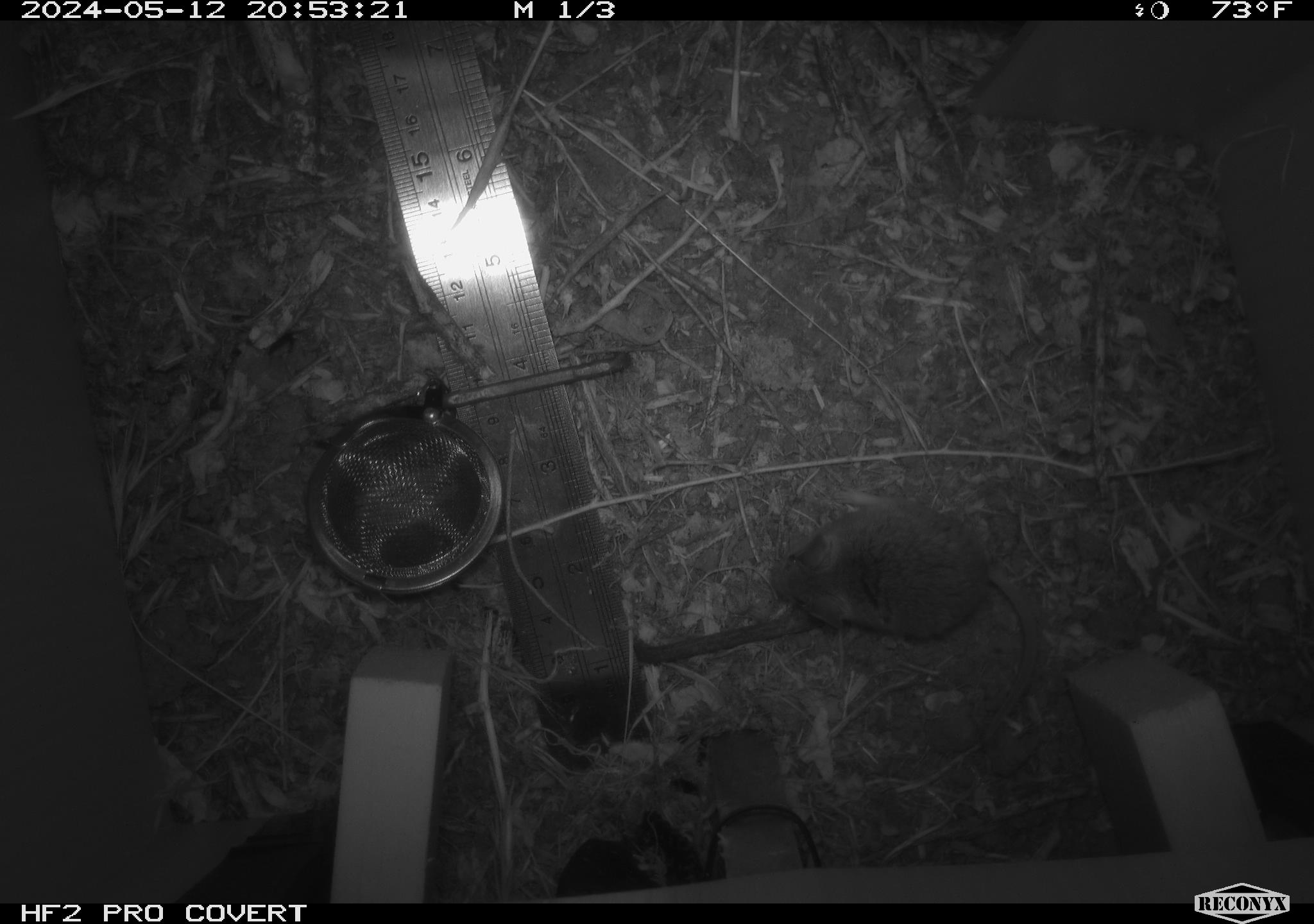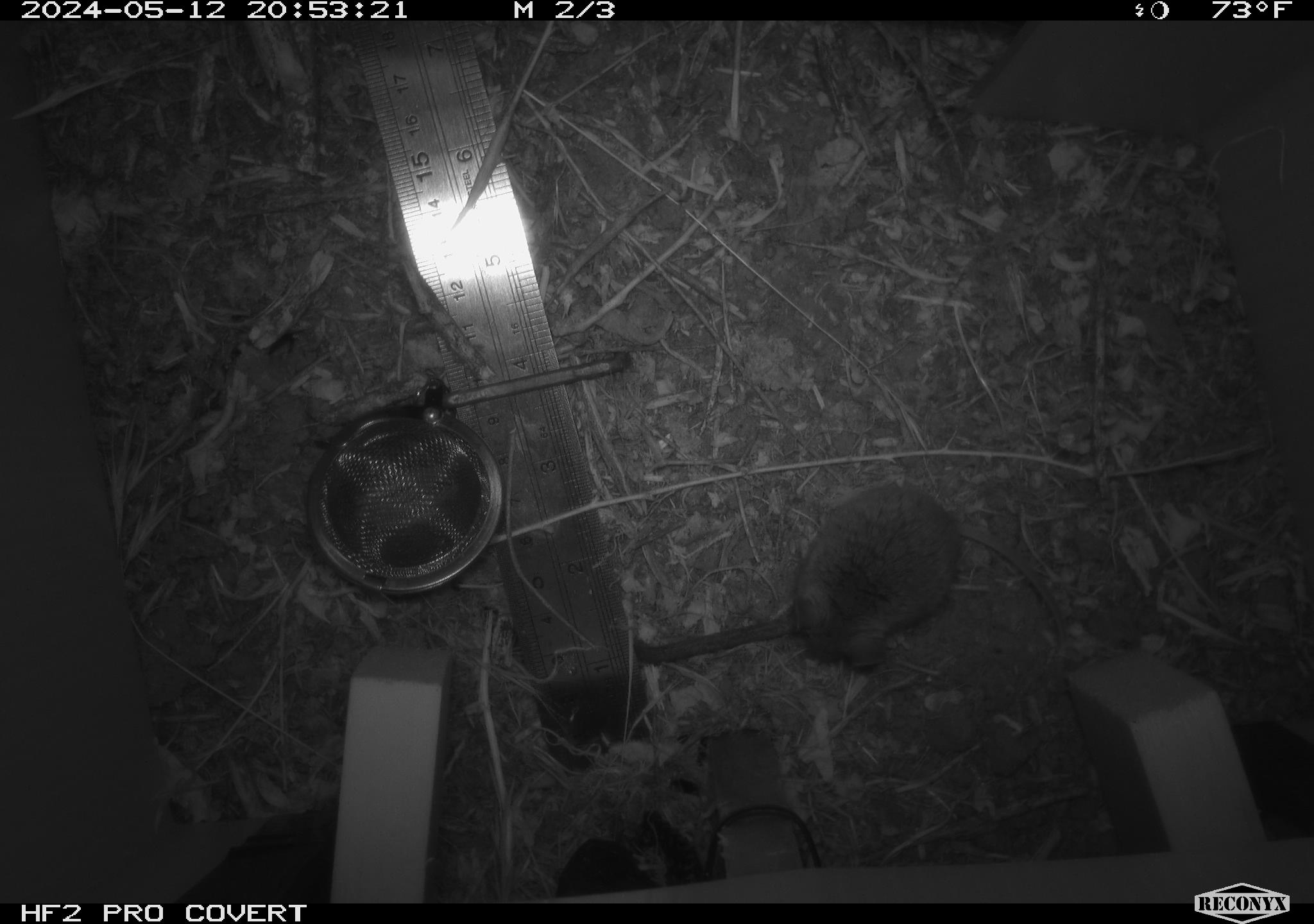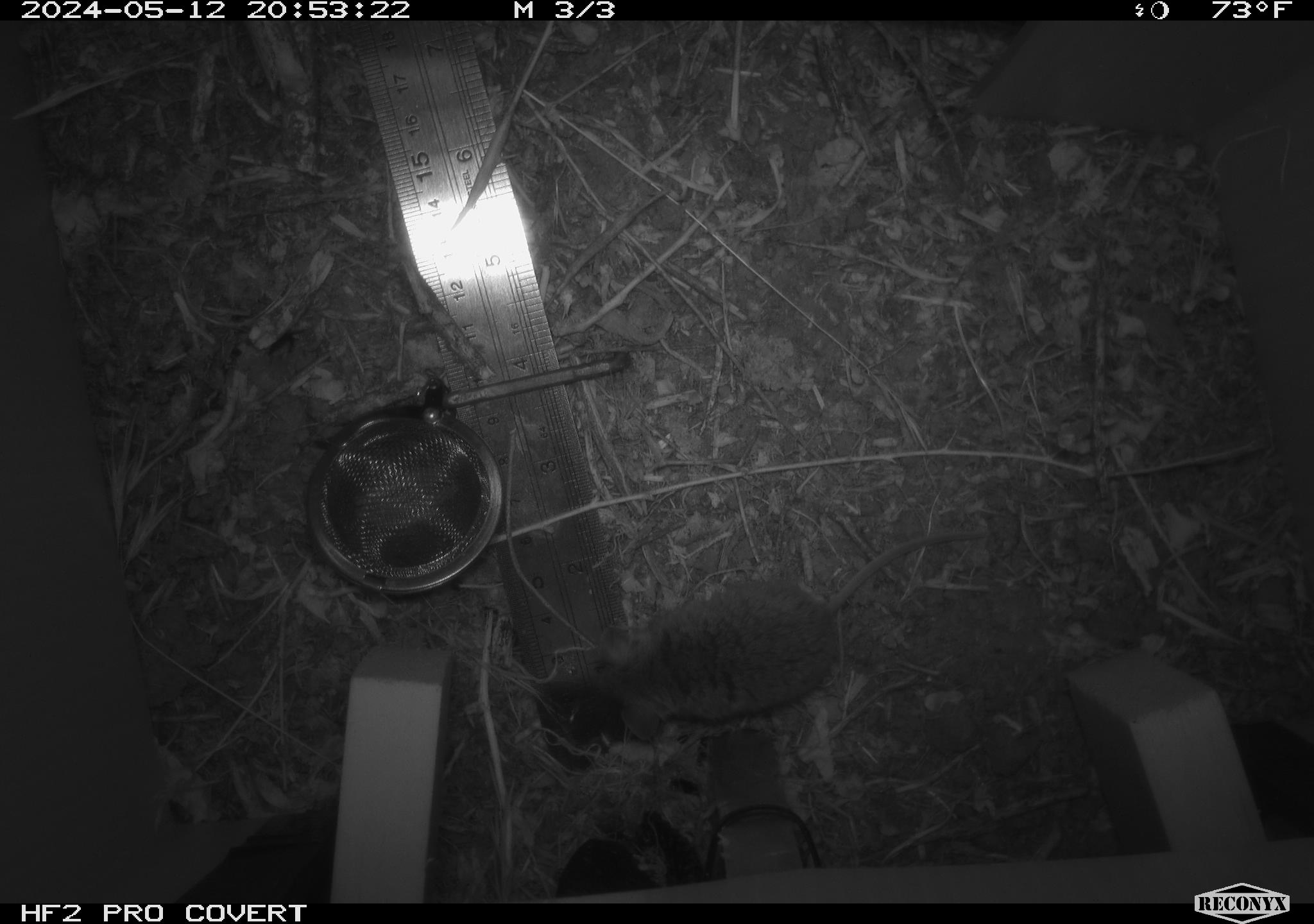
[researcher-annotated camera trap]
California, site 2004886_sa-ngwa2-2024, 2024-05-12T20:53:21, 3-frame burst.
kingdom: Animalia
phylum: Chordata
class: Mammalia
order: Rodentia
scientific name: Rodentia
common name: mouse species